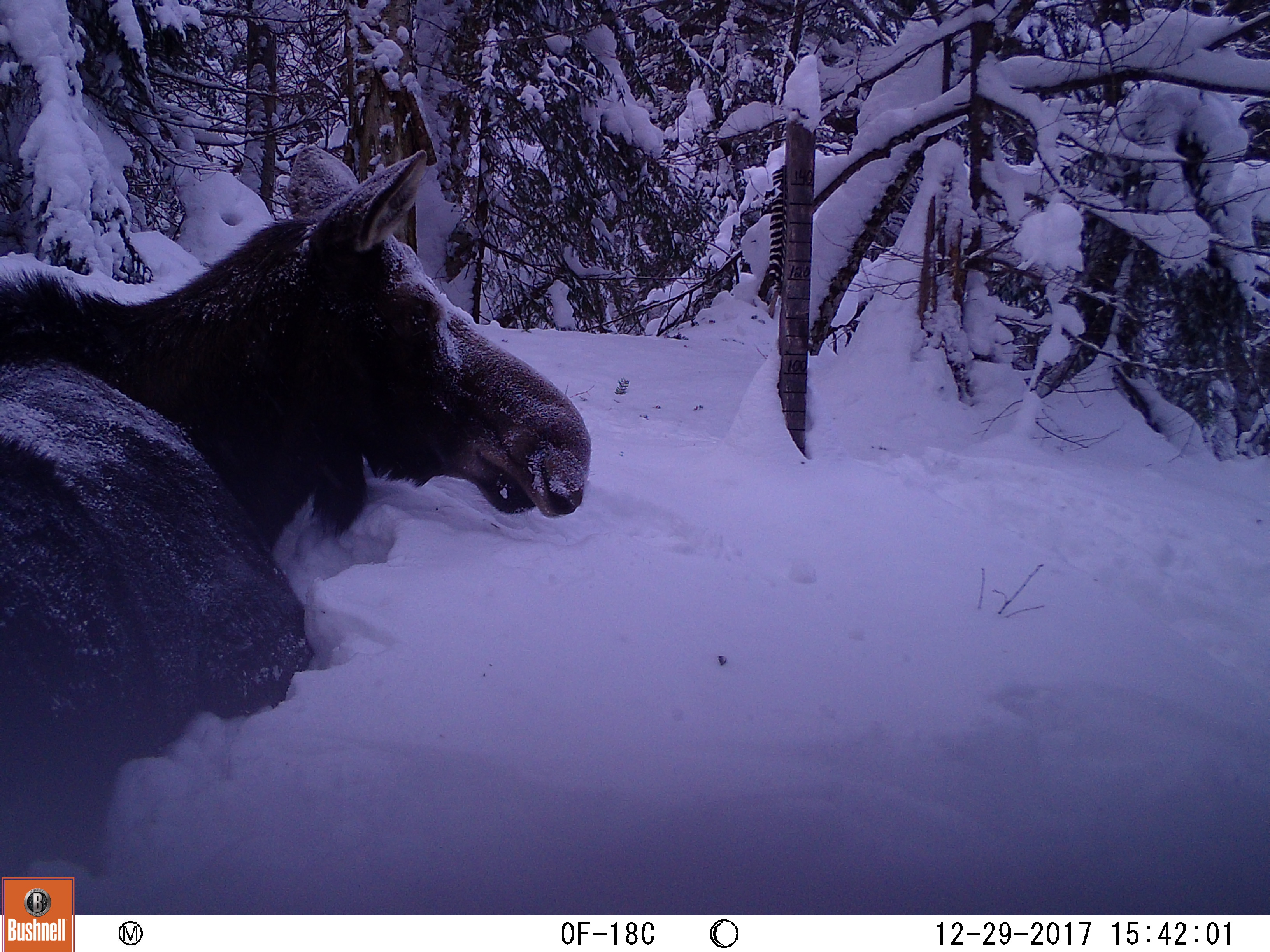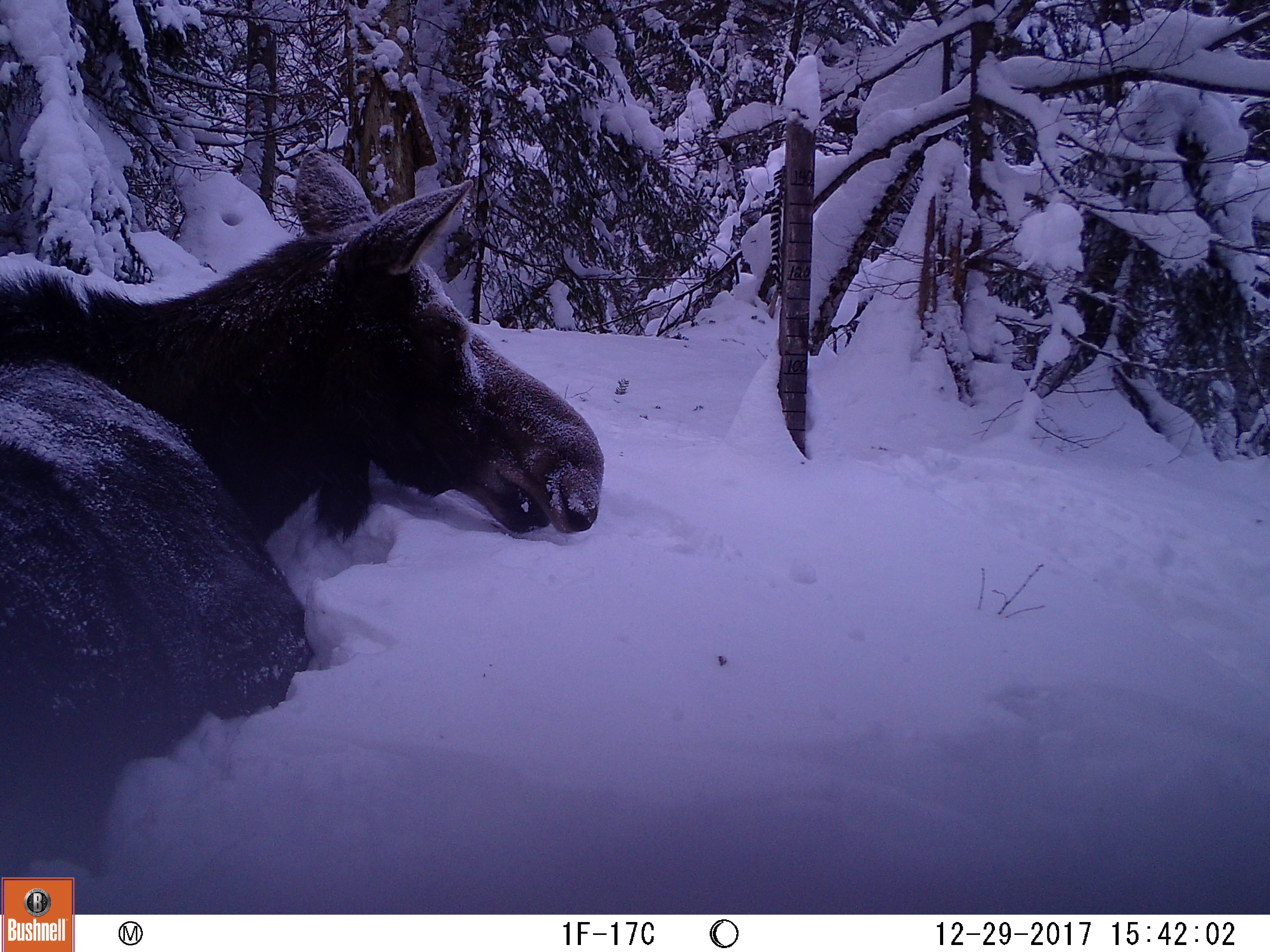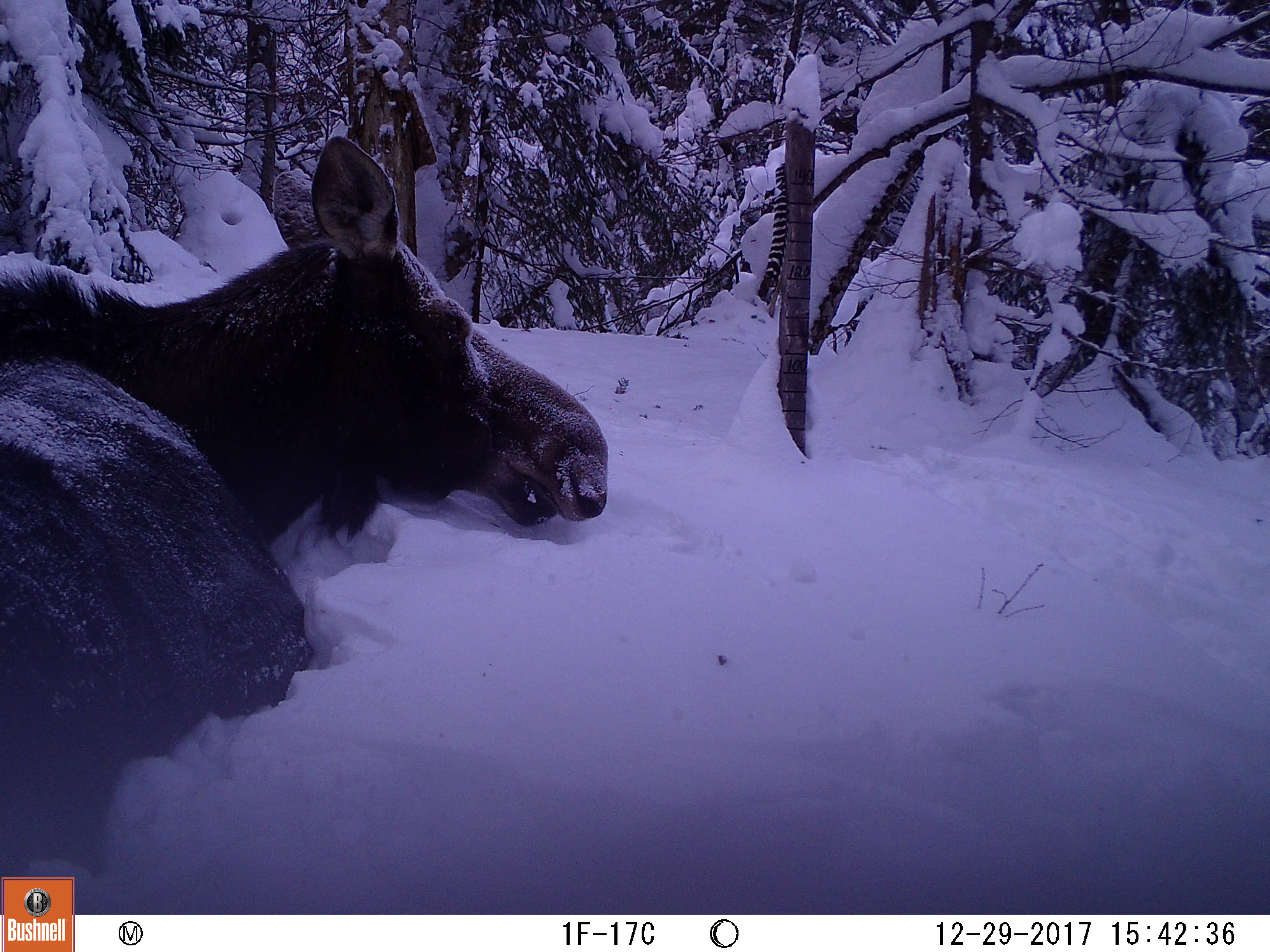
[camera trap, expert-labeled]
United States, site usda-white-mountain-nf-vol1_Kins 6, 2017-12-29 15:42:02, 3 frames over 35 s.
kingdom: Animalia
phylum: Chordata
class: Mammalia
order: Artiodactyla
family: Cervidae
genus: Alces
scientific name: Alces alces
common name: moose